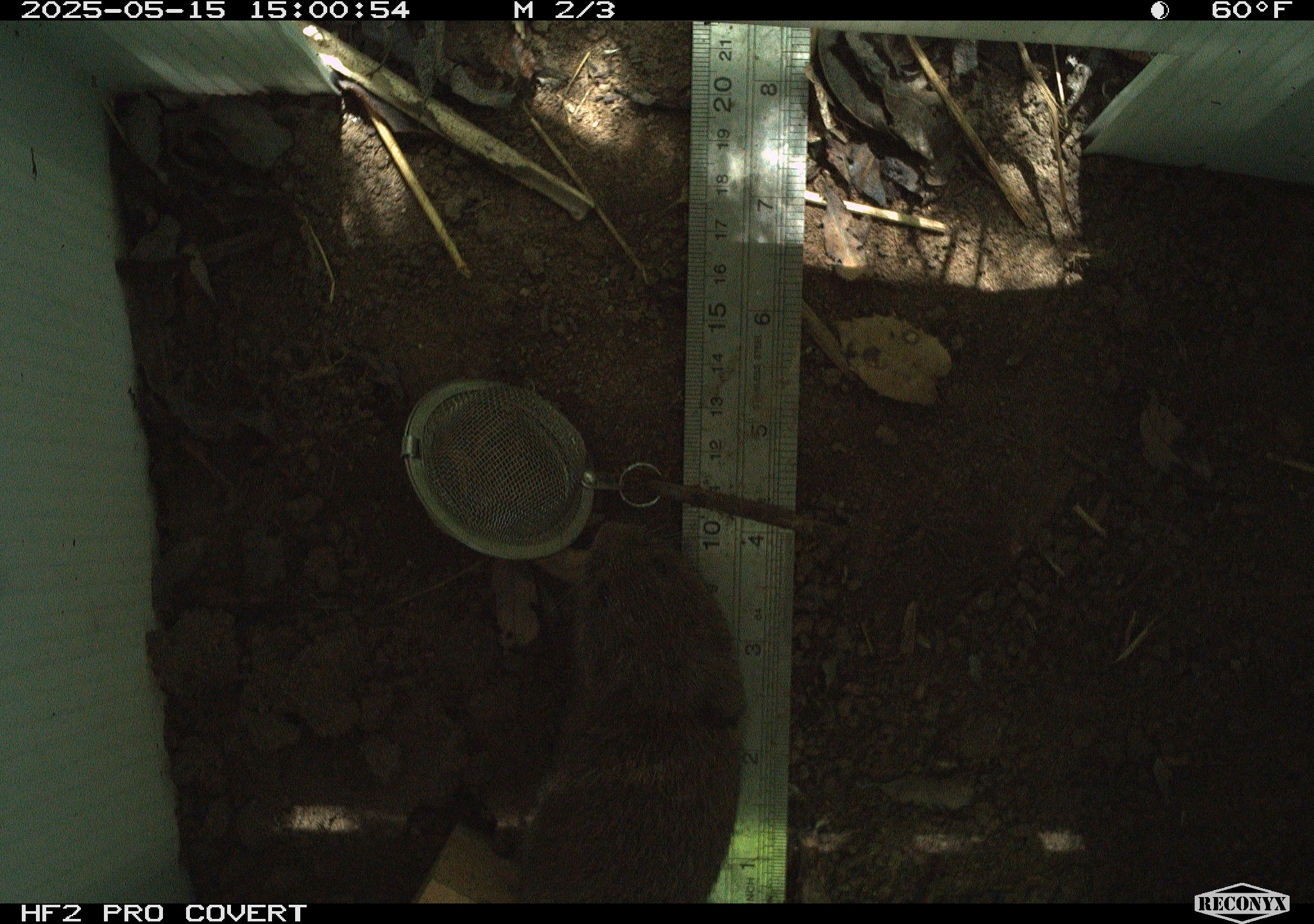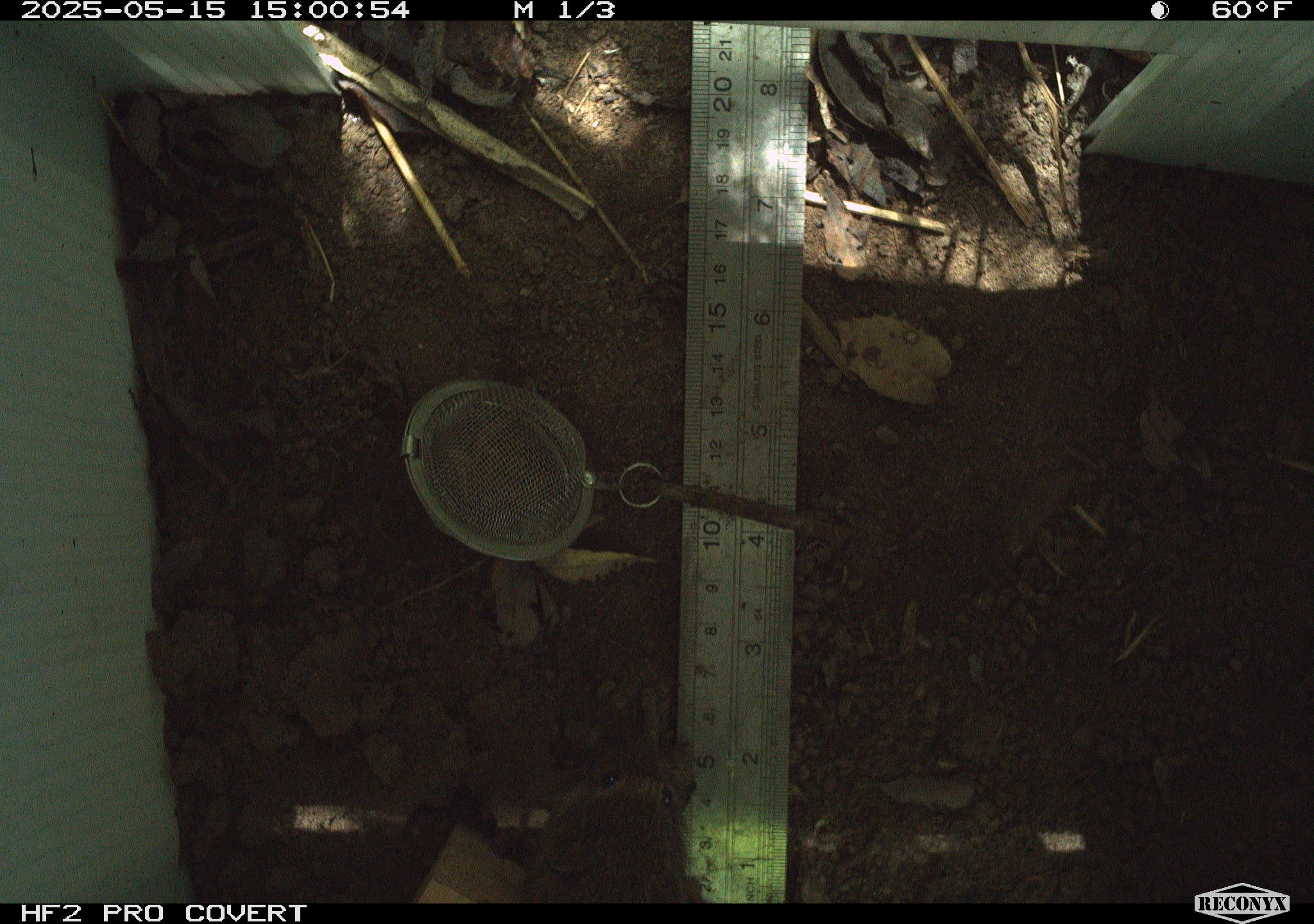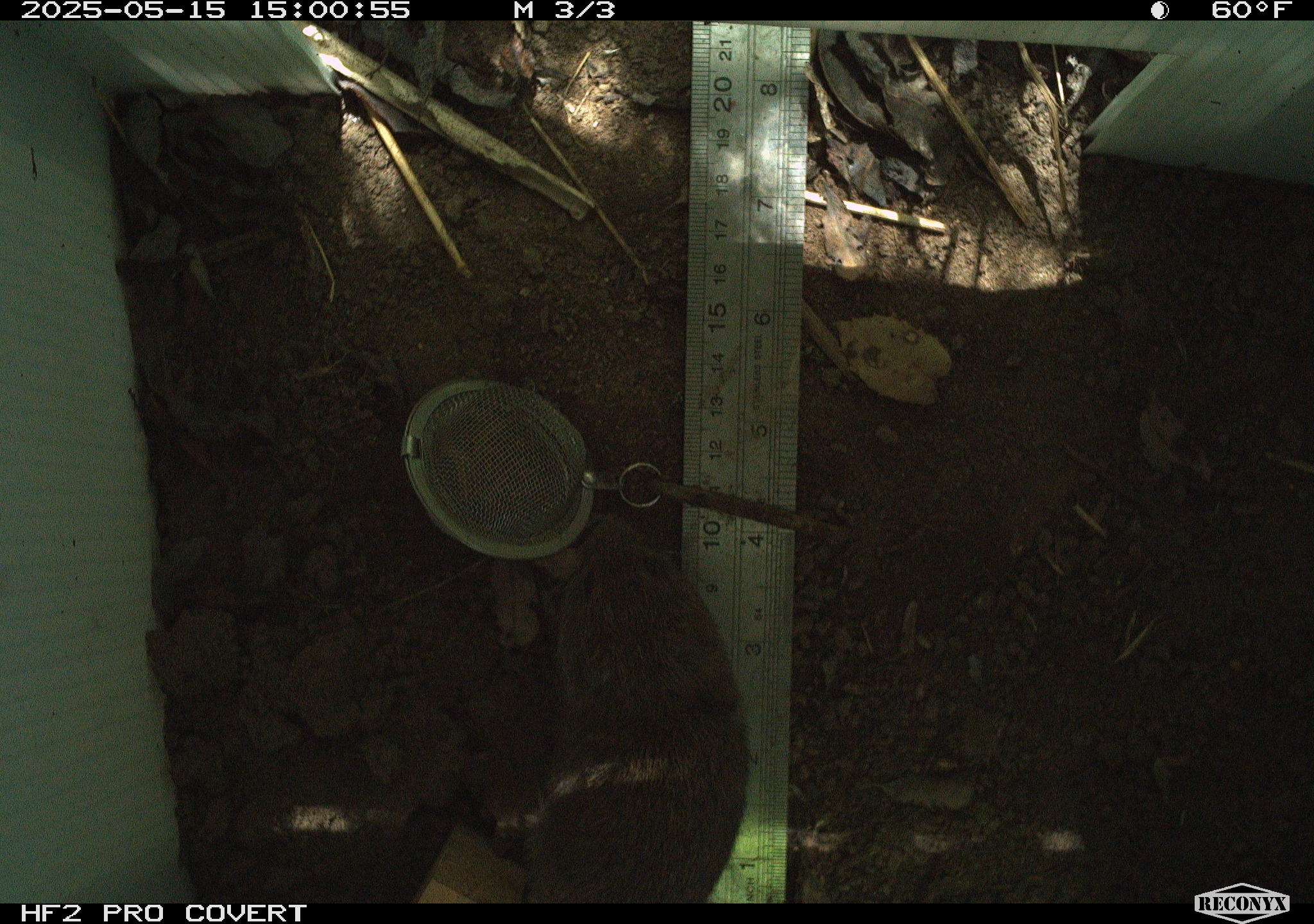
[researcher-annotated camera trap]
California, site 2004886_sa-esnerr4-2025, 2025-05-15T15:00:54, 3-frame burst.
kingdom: Animalia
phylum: Chordata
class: Mammalia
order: Rodentia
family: Cricetidae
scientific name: Arvicolinae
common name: voles, lemmings, and muskrats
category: arvicolinae subfamily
Arvicolinae subfamily (voles, lemmings, and muskrats) (Arvicolinae).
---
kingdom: Animalia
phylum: Chordata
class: Mammalia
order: Rodentia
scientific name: Rodentia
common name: rodent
Rodent (Rodentia).